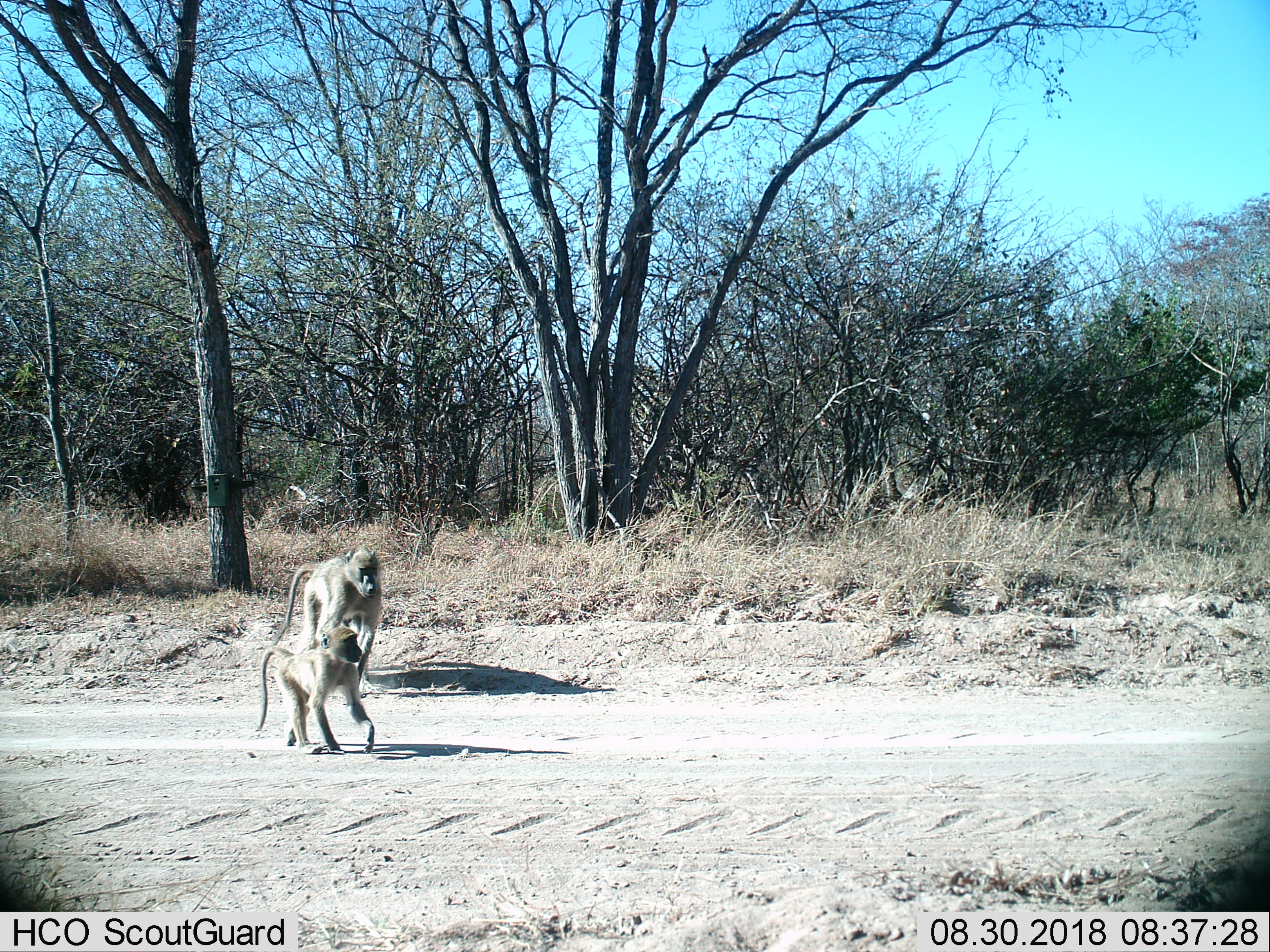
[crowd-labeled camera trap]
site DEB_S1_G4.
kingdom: Animalia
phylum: Chordata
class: Mammalia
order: Primates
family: Cercopithecidae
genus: Papio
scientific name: Papio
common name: baboon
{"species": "baboon (Papio)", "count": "2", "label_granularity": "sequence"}